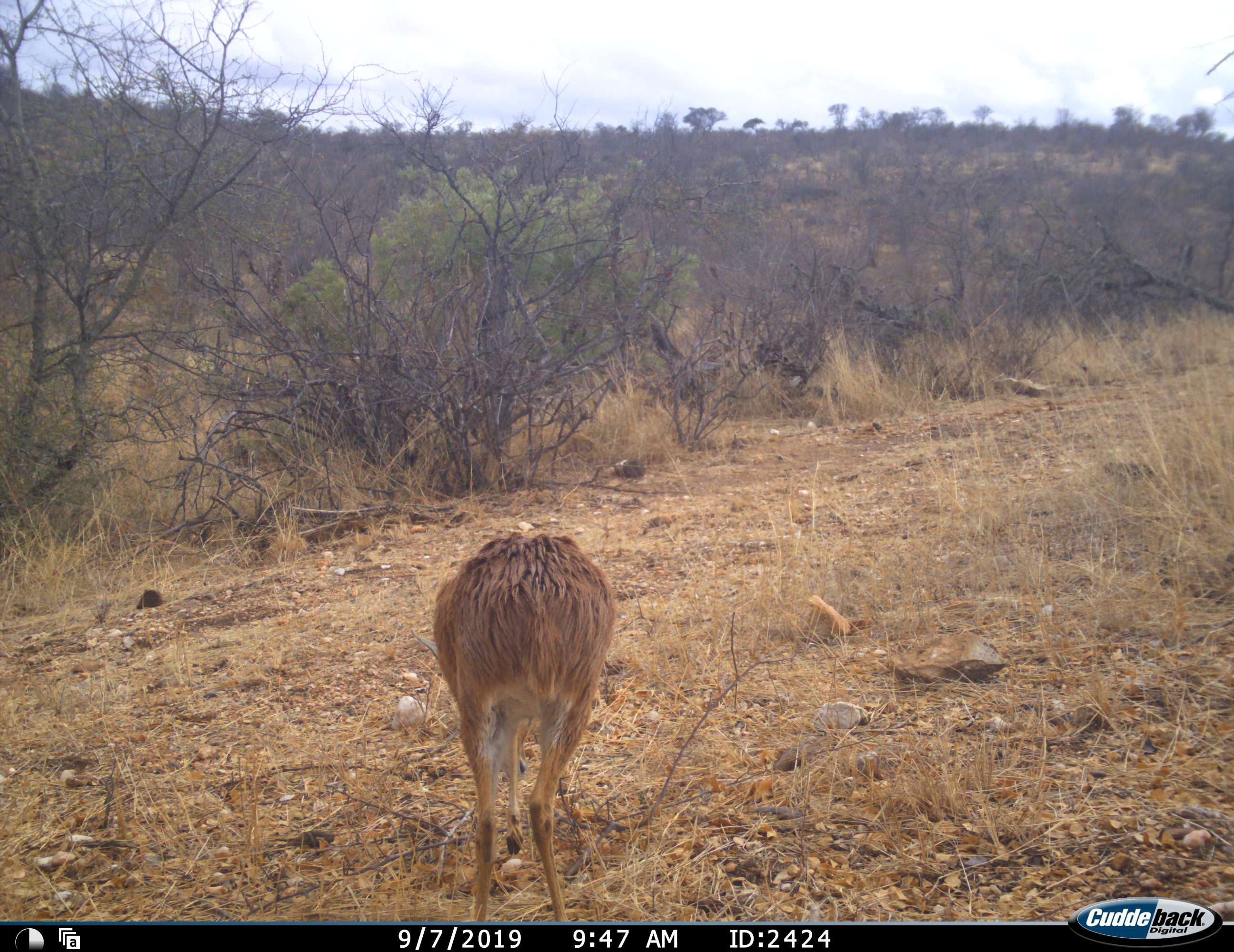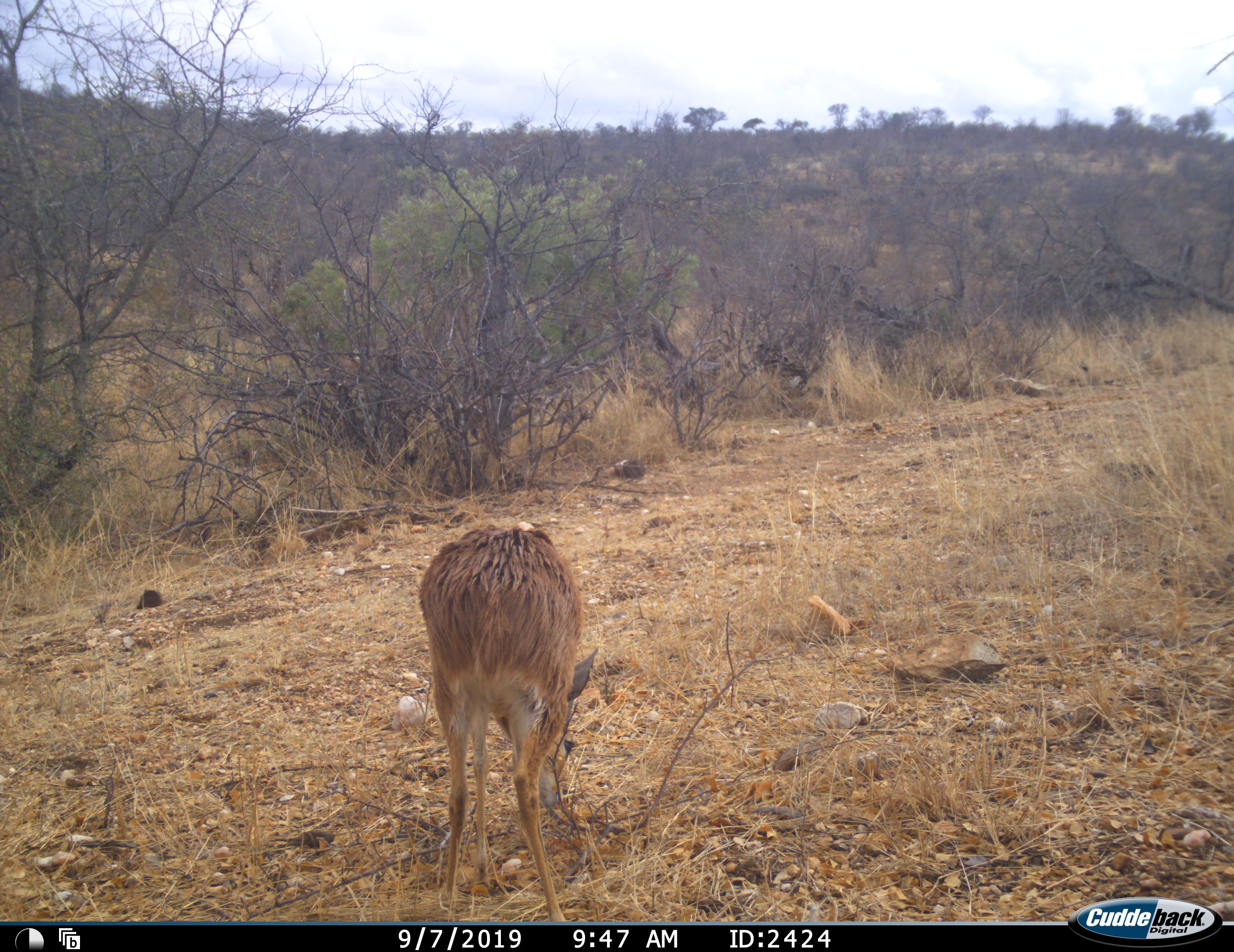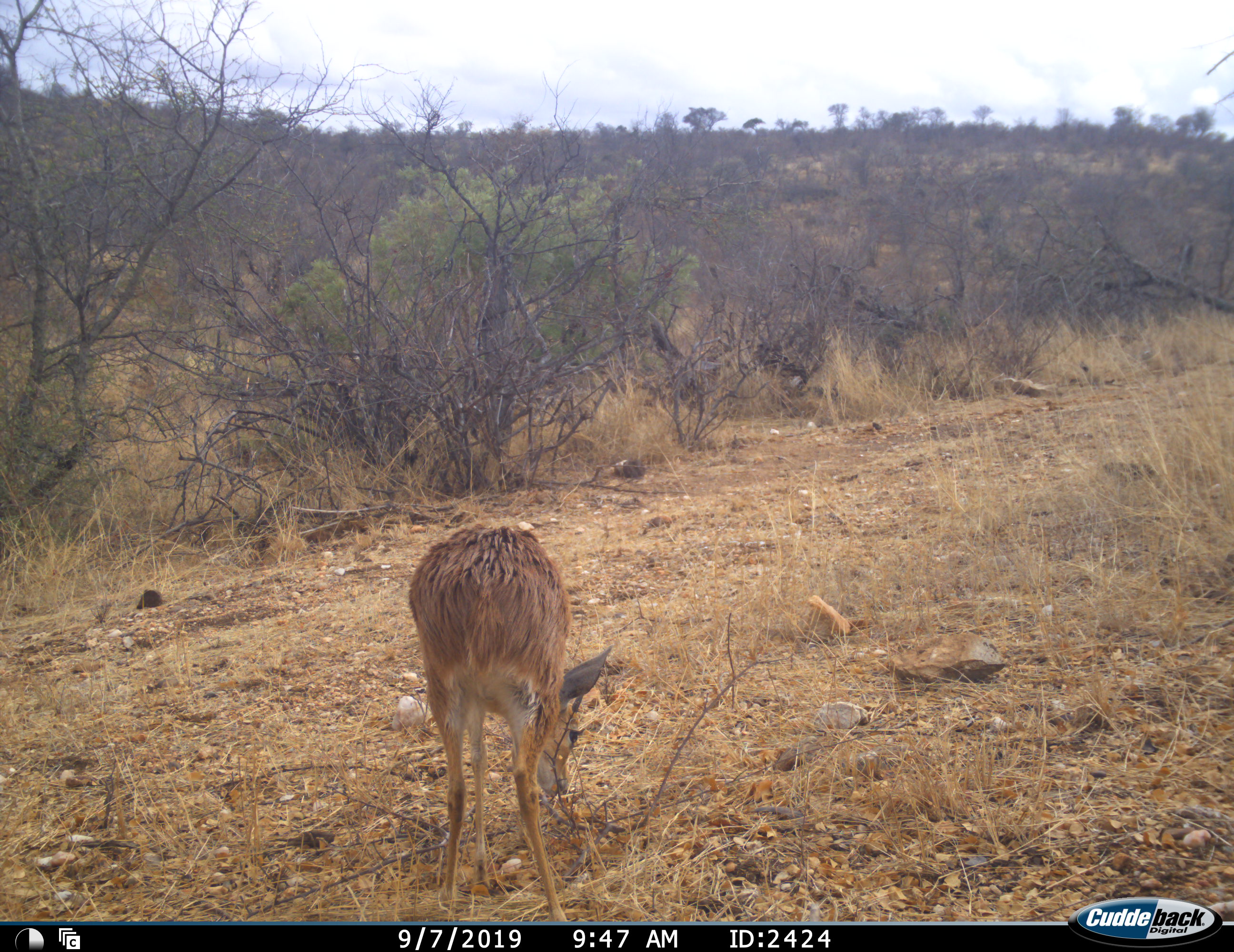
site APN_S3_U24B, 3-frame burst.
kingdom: Animalia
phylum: Chordata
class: Mammalia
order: Artiodactyla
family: Bovidae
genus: Raphicerus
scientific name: Raphicerus campestris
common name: steenbok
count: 1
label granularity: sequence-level